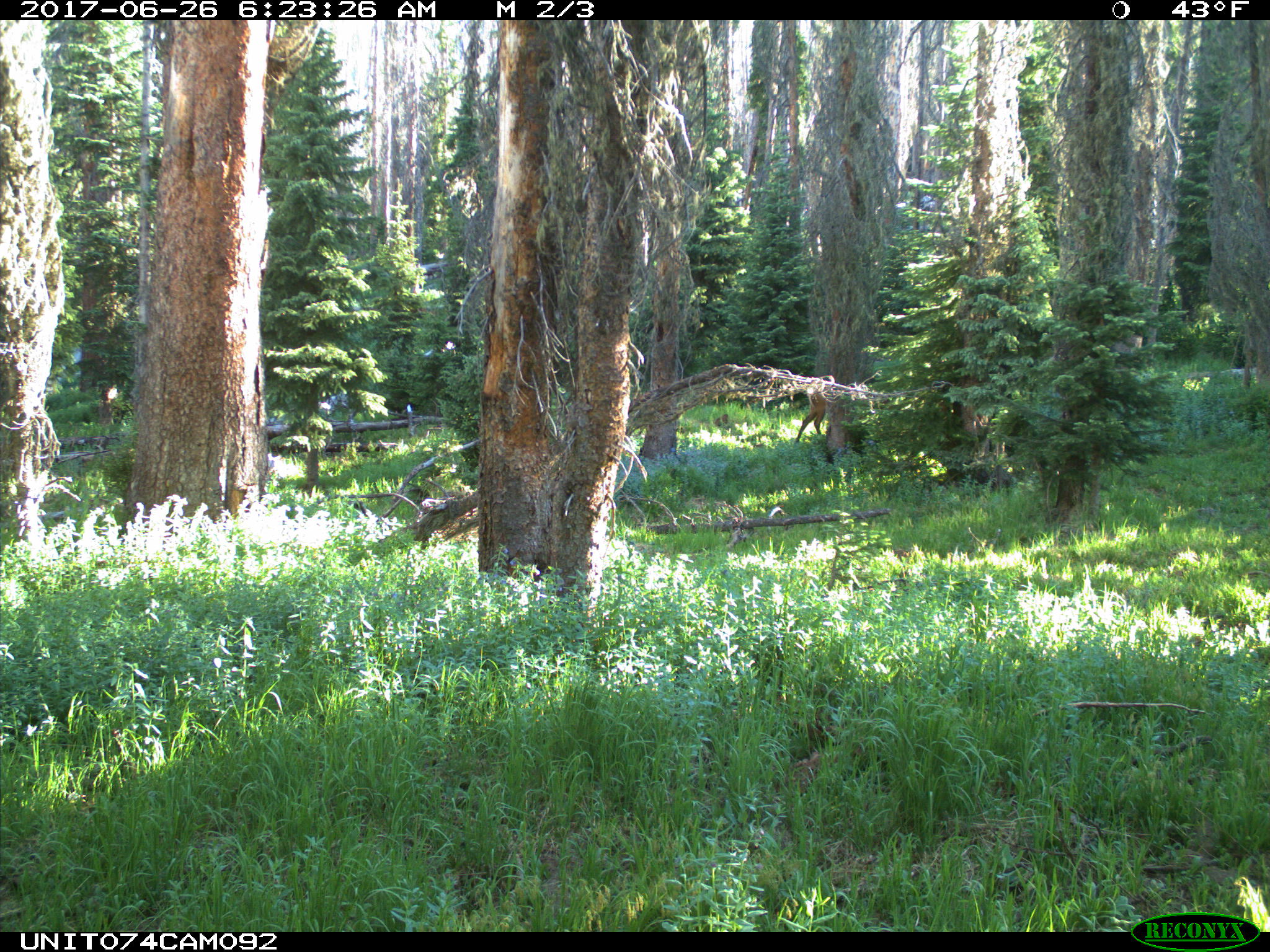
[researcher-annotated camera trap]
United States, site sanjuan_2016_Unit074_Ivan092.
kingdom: Animalia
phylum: Chordata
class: Mammalia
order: Artiodactyla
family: Cervidae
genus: Cervus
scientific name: Cervus elaphus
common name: red deer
Cervus elaphus (red deer).